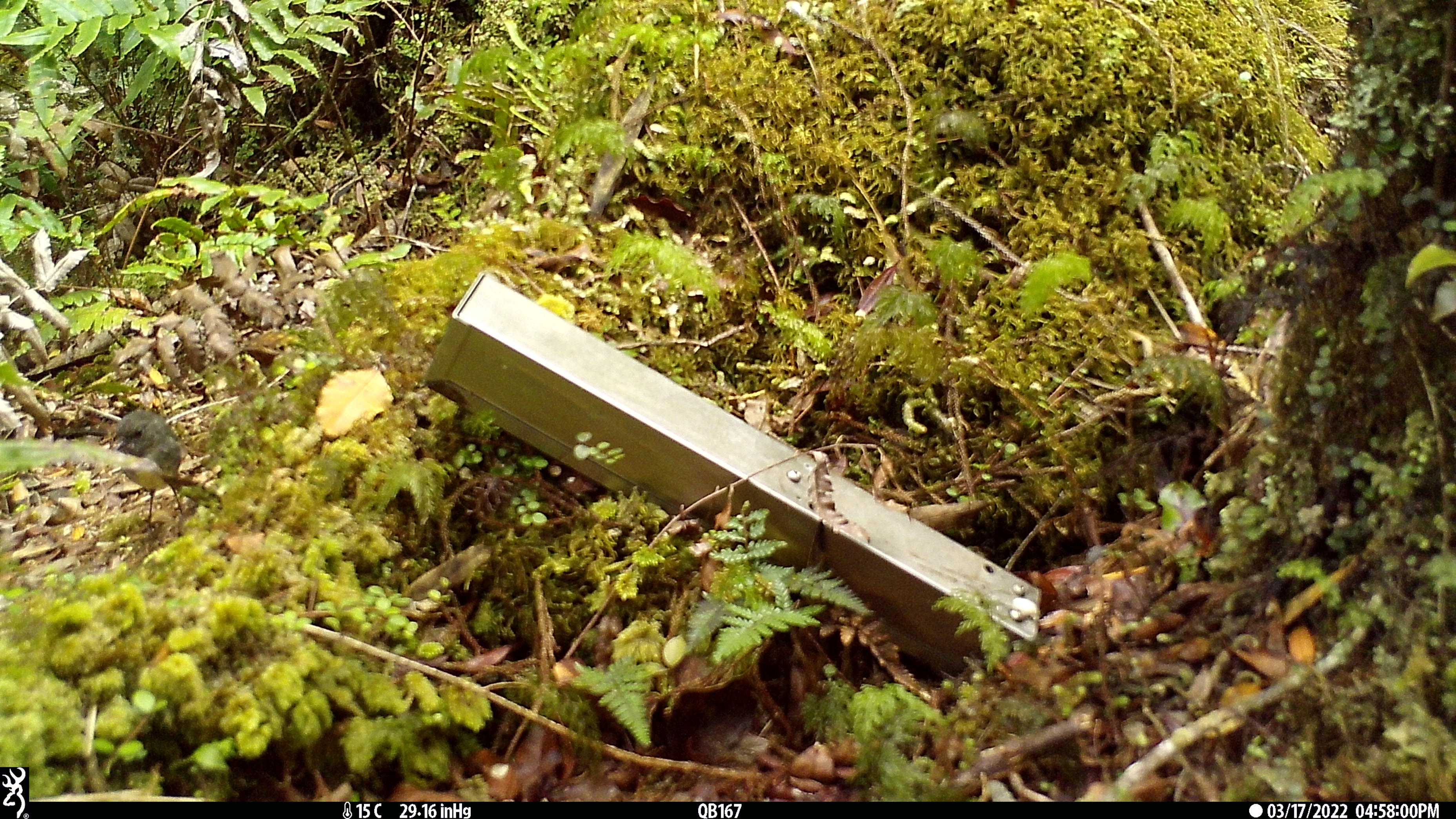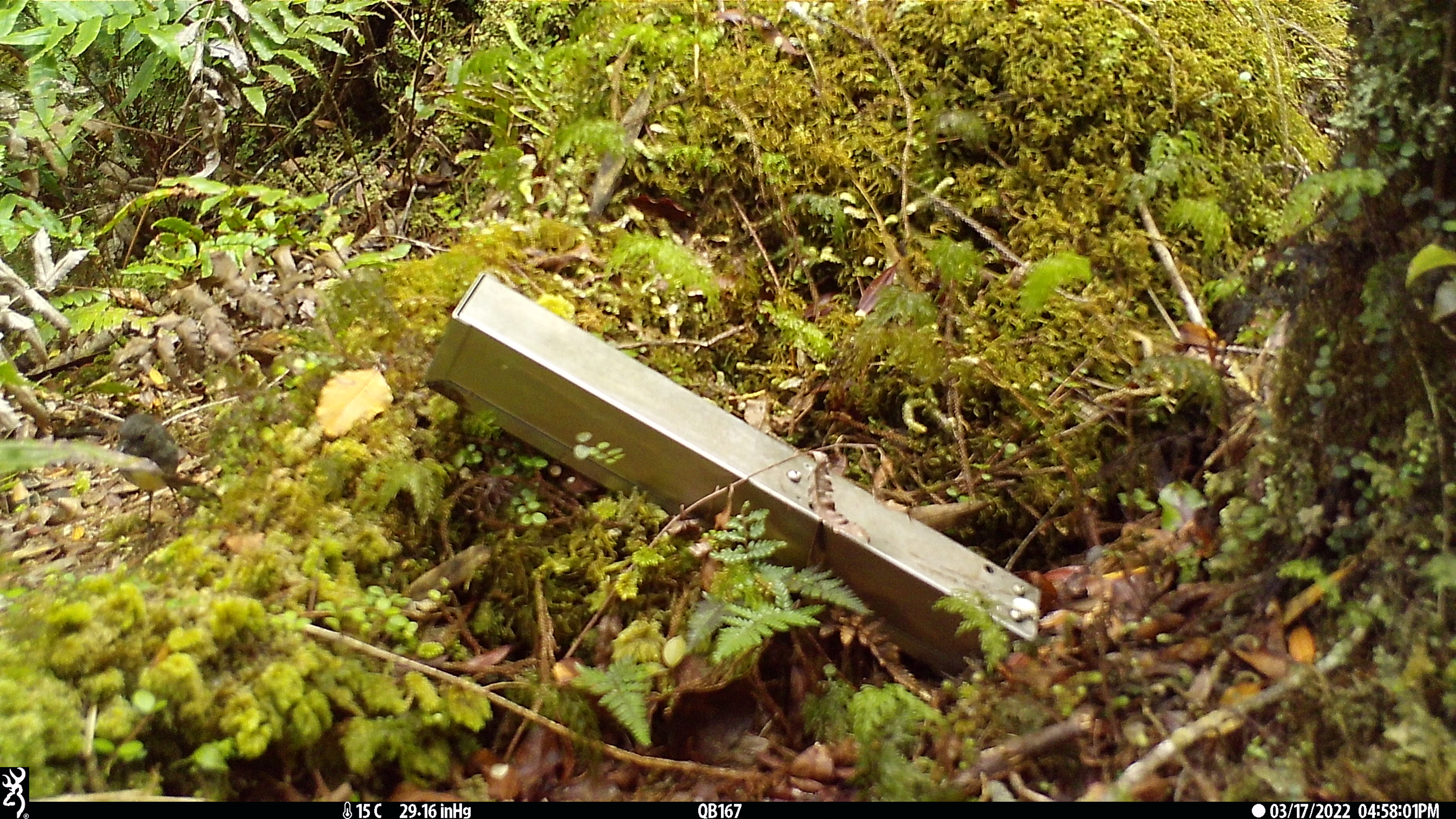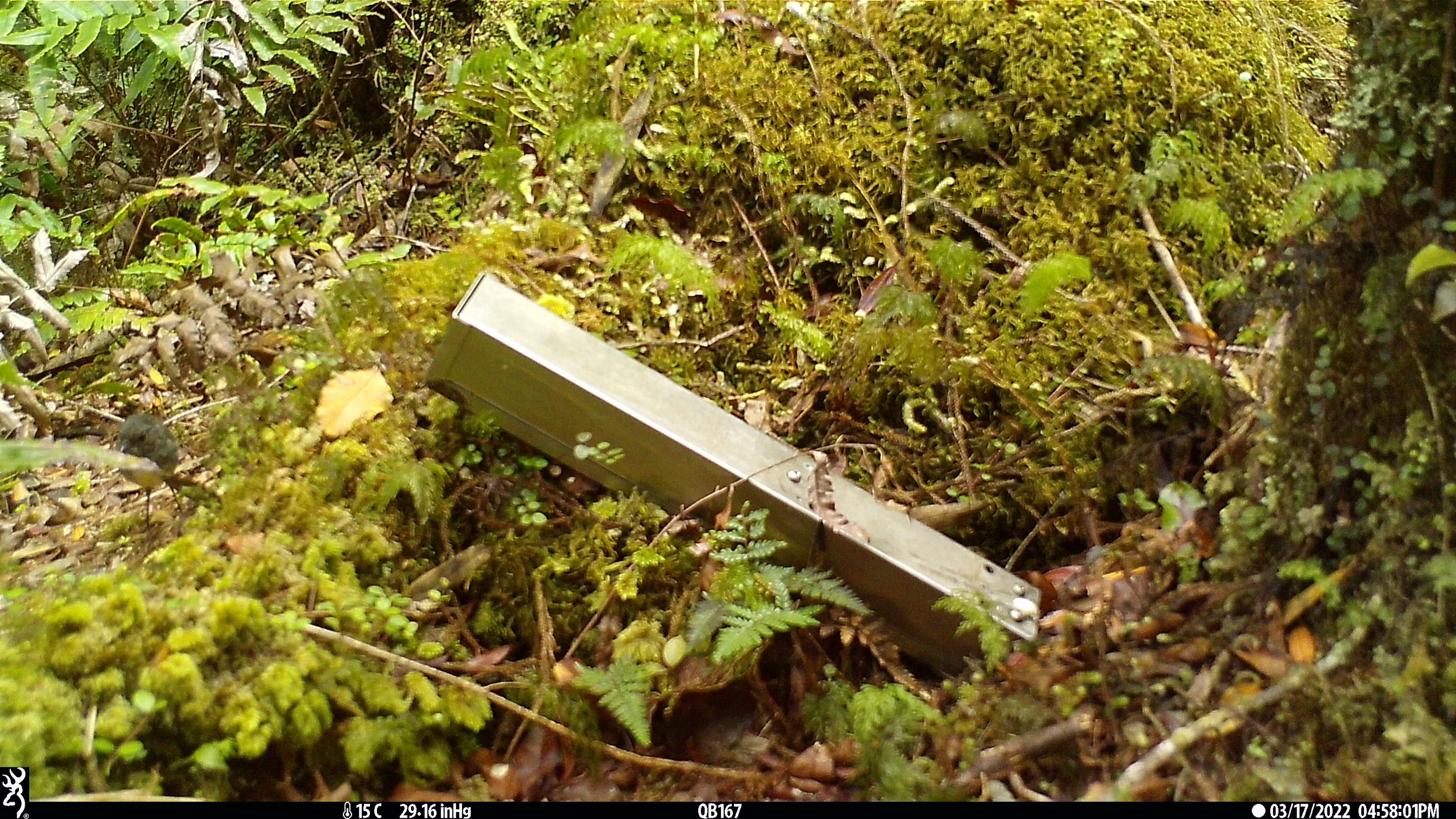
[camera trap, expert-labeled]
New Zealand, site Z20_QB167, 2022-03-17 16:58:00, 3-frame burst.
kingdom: Animalia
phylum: Chordata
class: Aves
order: Passeriformes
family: Petroicidae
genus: Petroica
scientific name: Petroica macrocephala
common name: tomtit